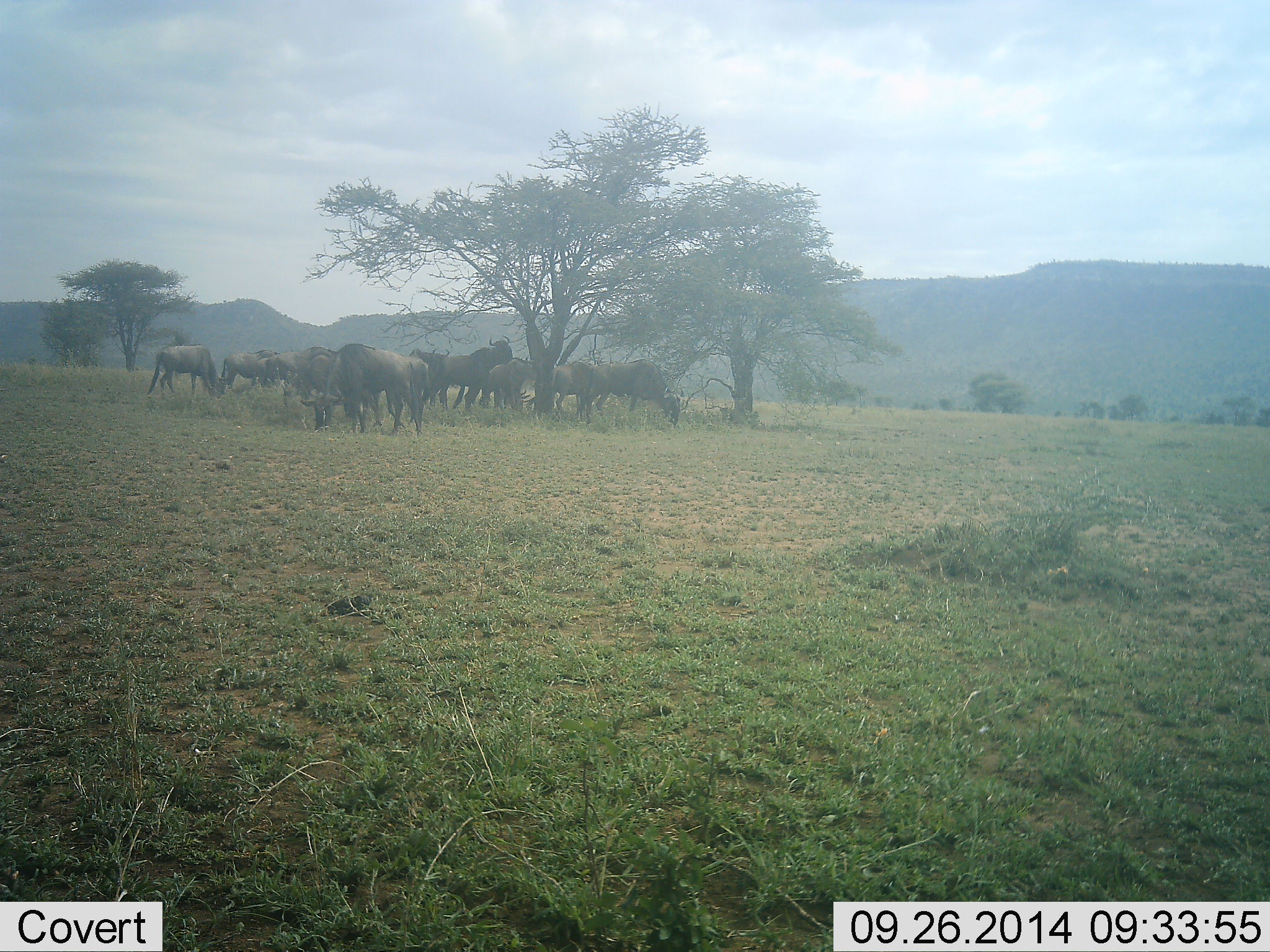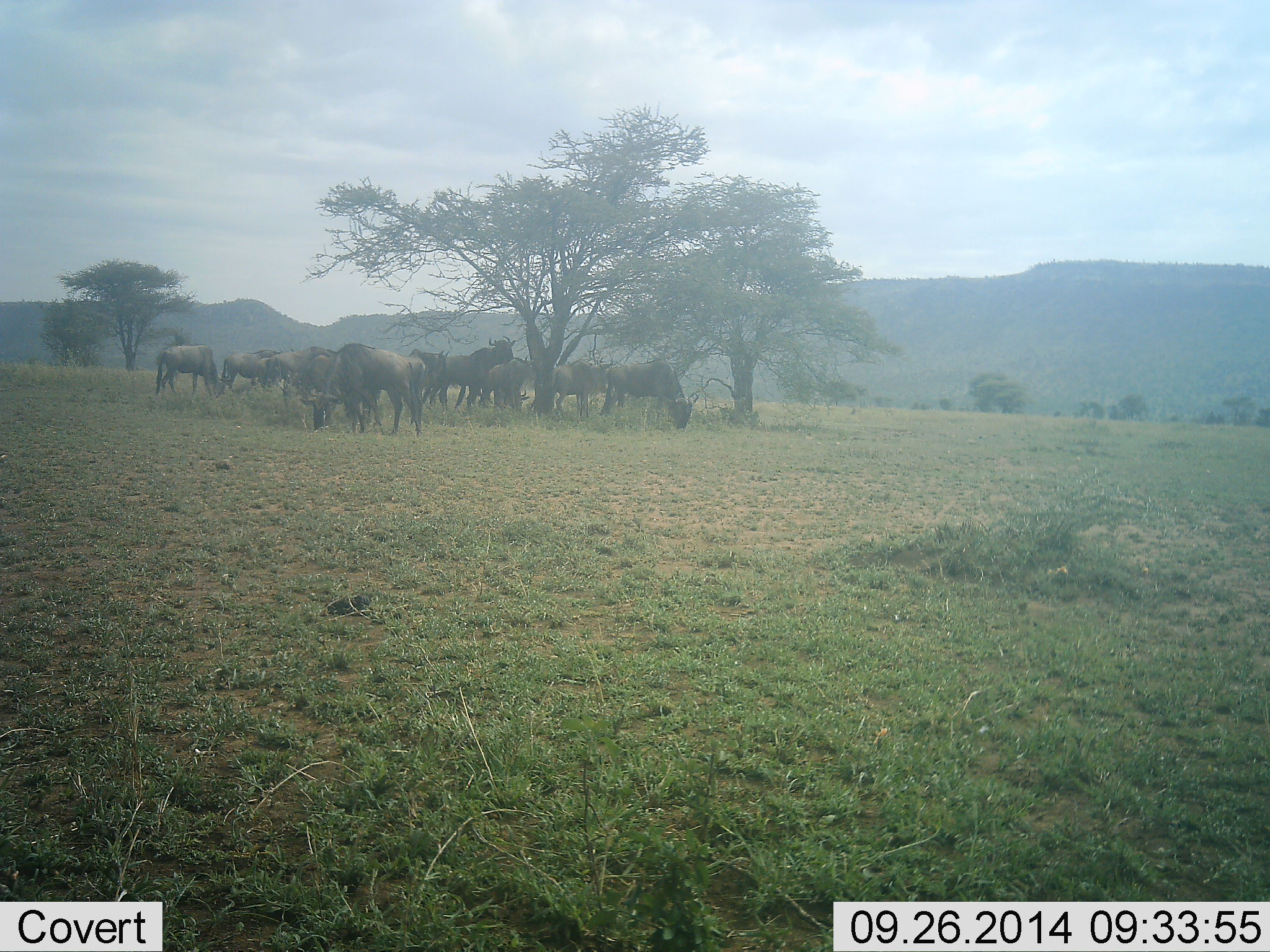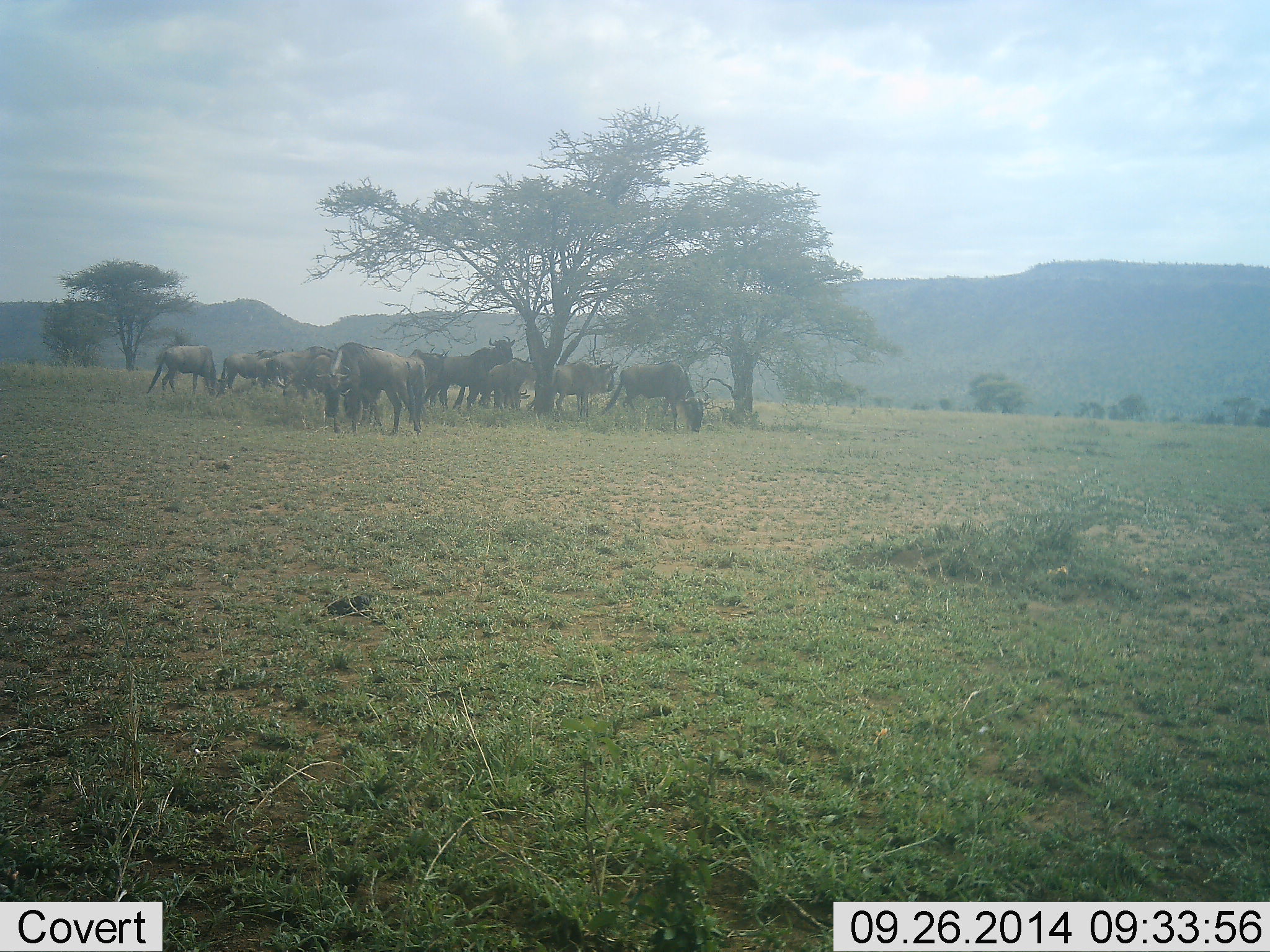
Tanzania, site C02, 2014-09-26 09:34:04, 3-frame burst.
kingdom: Animalia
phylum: Chordata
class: Mammalia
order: Artiodactyla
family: Bovidae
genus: Connochaetes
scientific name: Connochaetes taurinus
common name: blue wildebeest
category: wildebeest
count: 11-50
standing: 70%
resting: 0%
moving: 20%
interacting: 10%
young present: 0%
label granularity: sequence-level